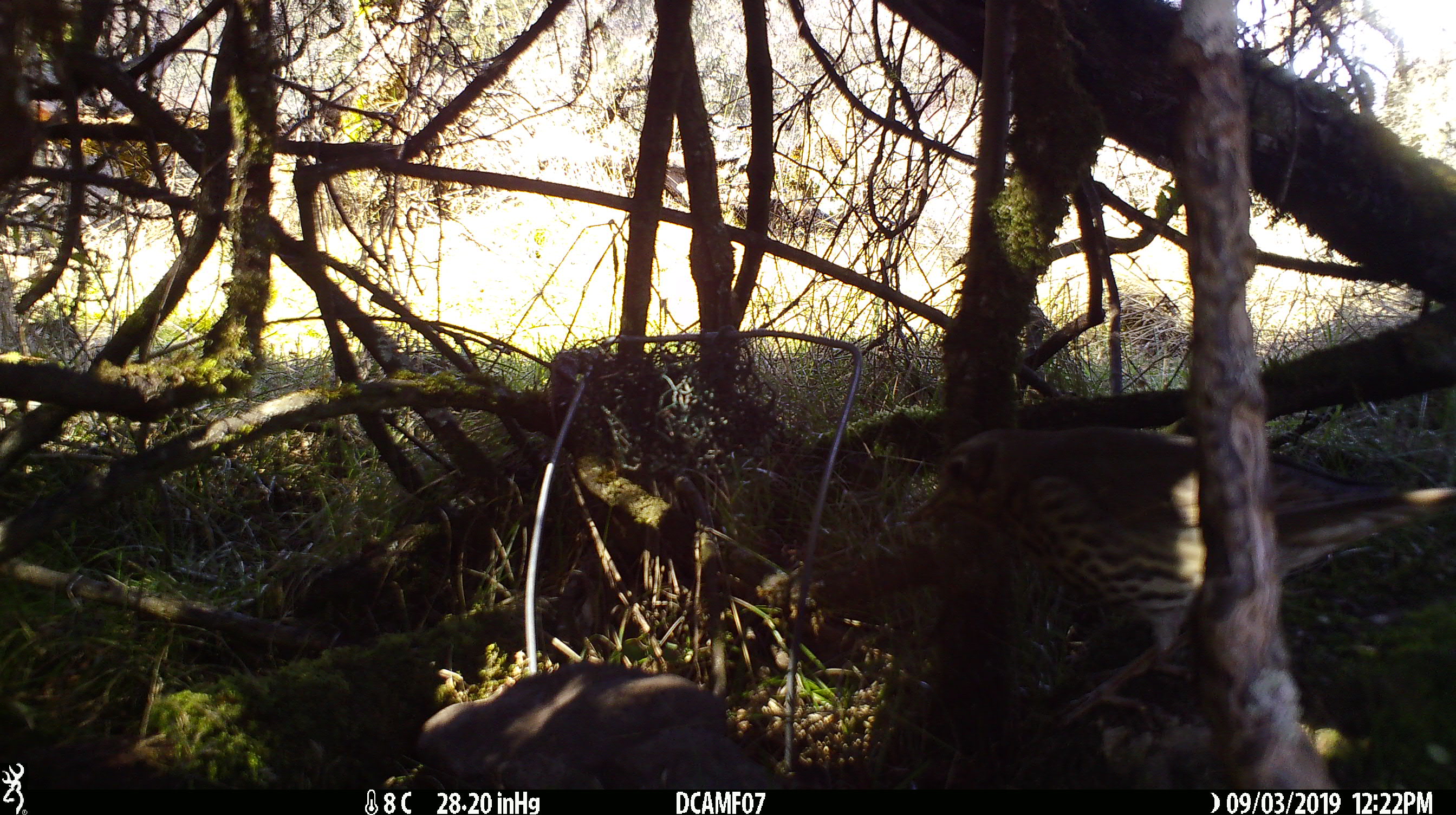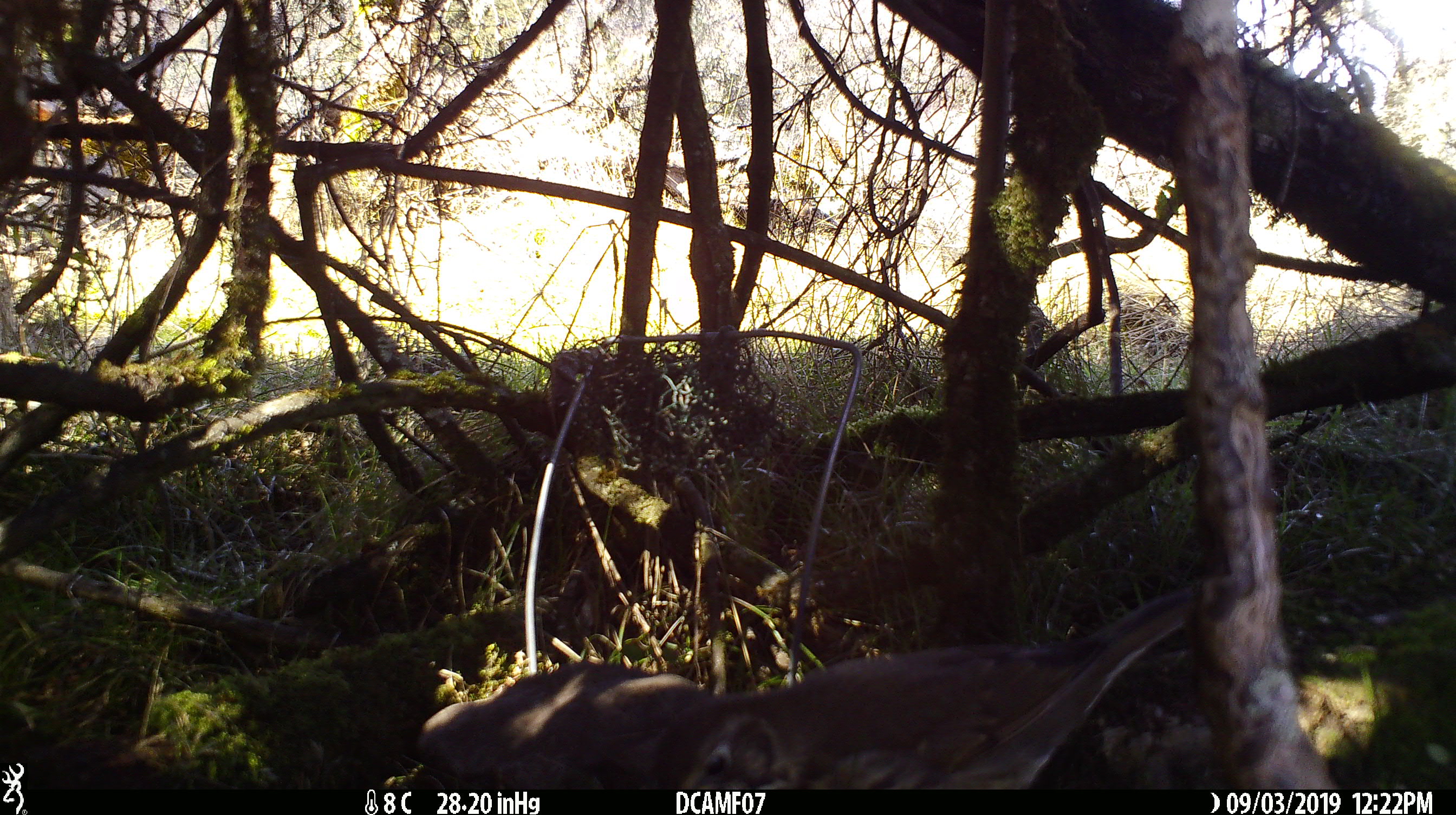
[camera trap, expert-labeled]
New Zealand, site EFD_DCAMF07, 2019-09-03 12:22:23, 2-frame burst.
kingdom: Animalia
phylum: Chordata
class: Aves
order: Passeriformes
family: Turdidae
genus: Turdus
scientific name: Turdus philomelos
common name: song thrush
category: thrush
Thrush (song thrush) (Turdus philomelos).